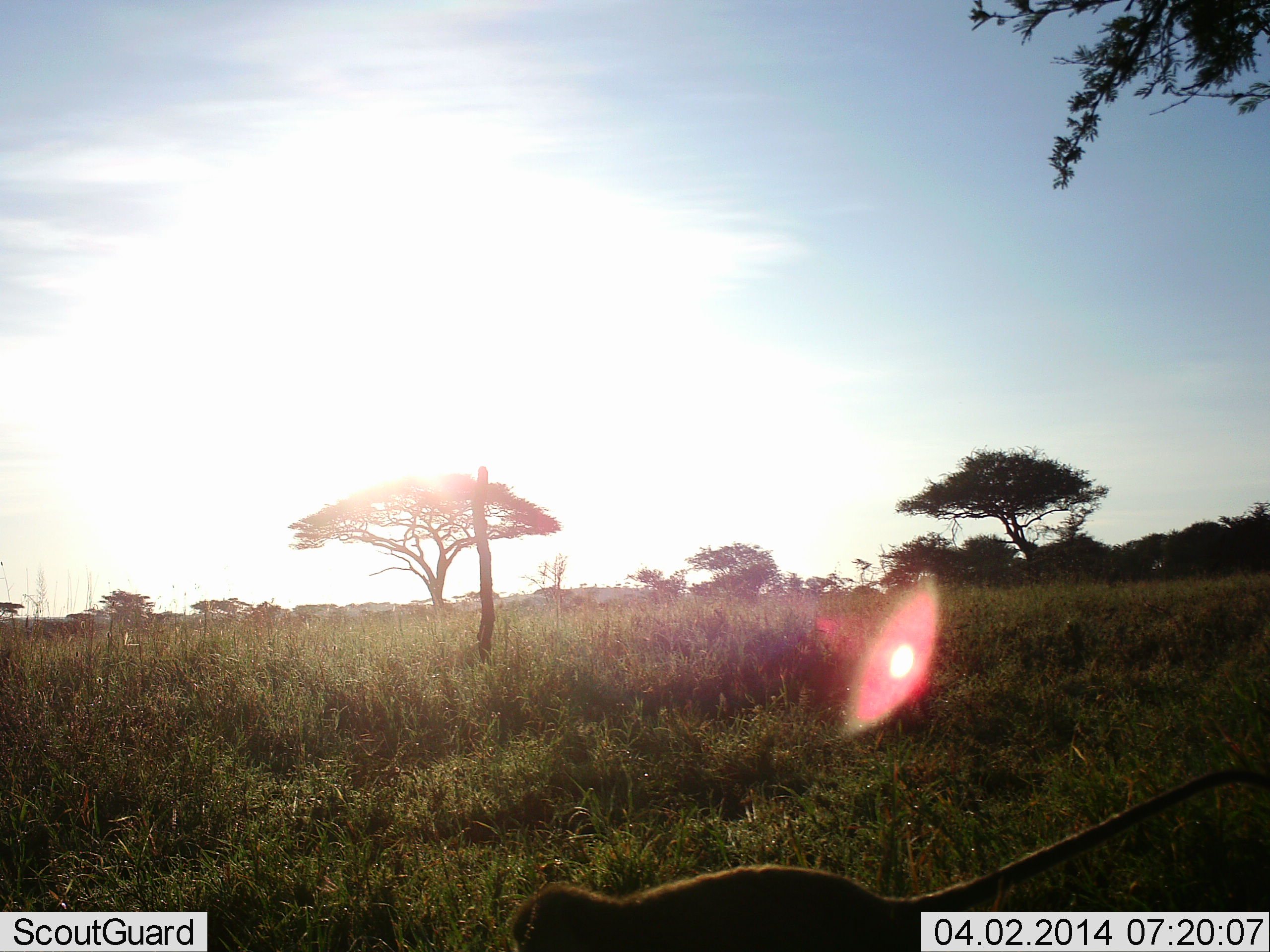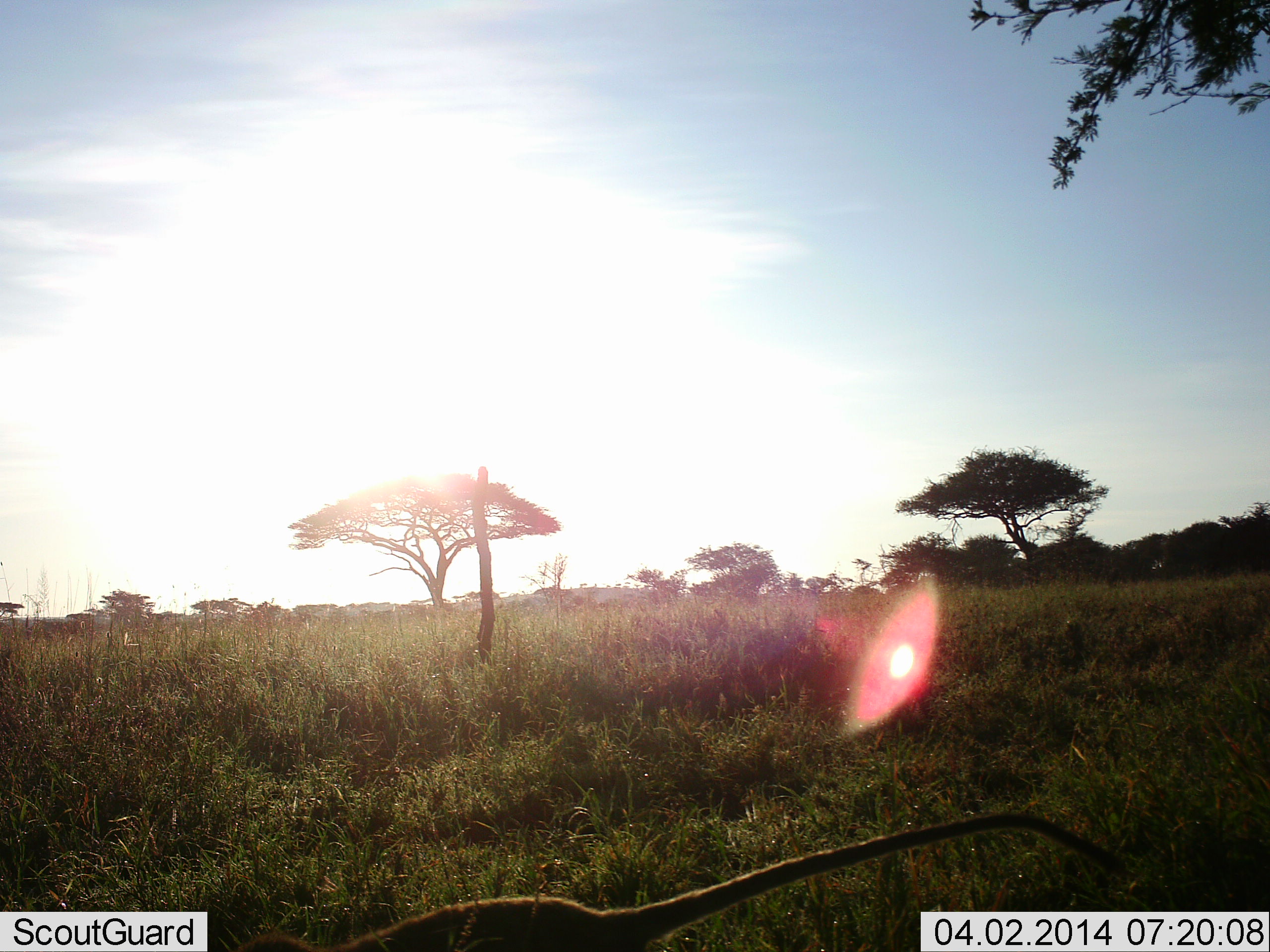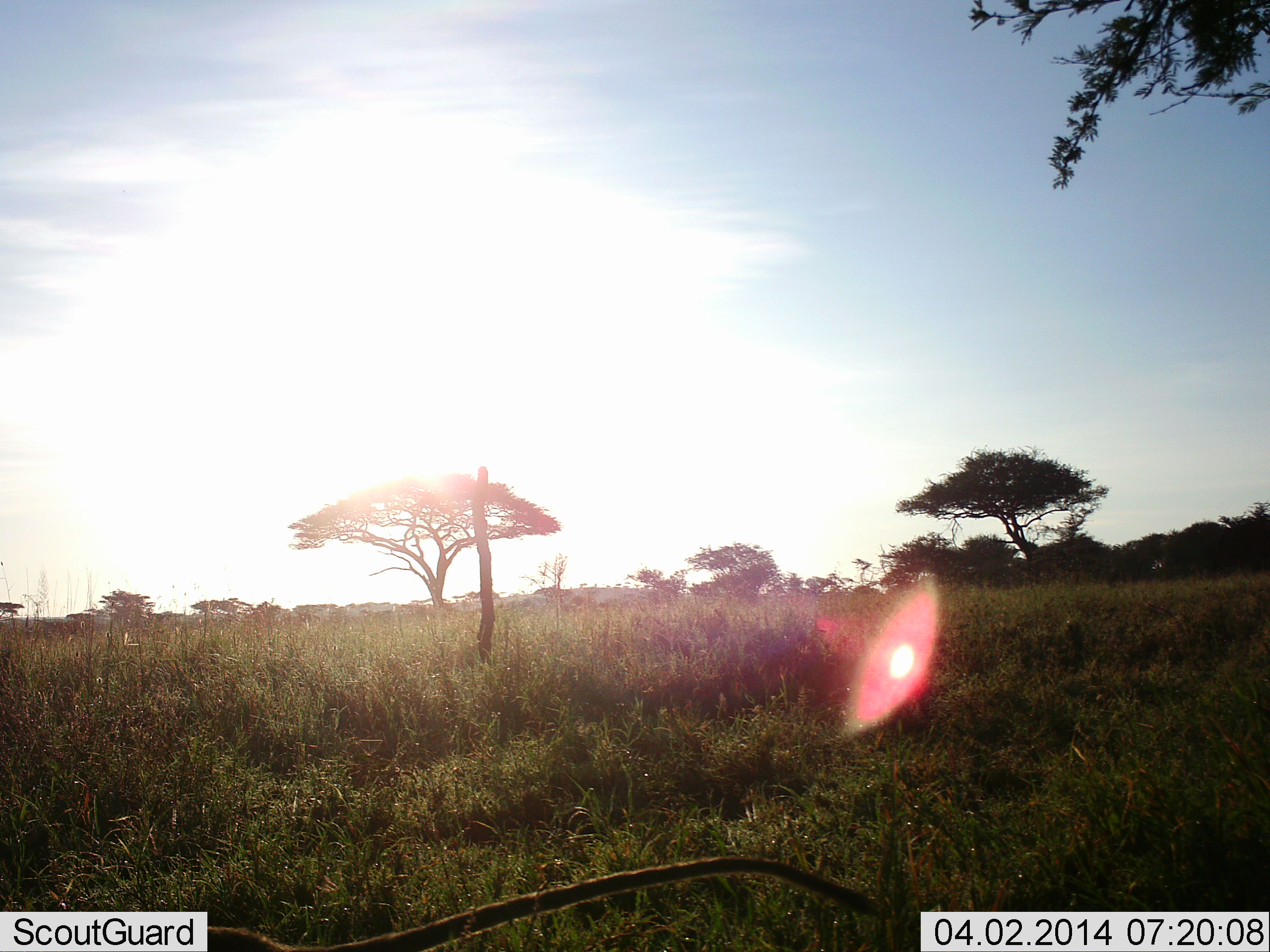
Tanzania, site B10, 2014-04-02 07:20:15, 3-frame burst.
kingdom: Animalia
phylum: Chordata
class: Mammalia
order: Primates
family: Cercopithecidae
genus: Chlorocebus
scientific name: Chlorocebus pygerythrus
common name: vervet monkey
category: monkeyvervet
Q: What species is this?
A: Monkeyvervet (vervet monkey) (Chlorocebus pygerythrus).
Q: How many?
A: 1.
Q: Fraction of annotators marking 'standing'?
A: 0%.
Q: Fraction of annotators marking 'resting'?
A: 0%.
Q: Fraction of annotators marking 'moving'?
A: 100%.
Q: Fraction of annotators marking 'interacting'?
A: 0%.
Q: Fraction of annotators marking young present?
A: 0%.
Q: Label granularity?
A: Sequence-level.